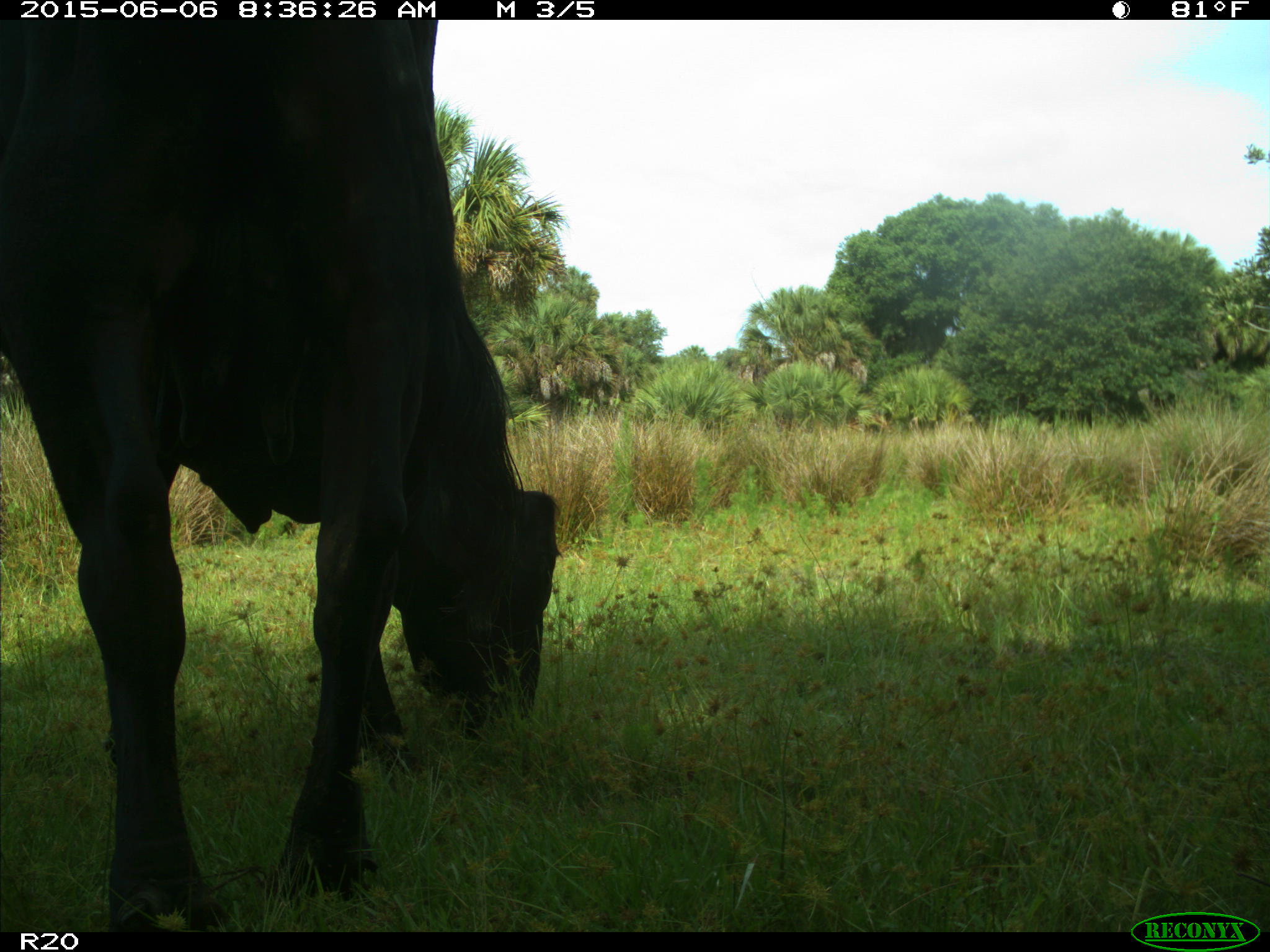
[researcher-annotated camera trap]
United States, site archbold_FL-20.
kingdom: Animalia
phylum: Chordata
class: Mammalia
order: Artiodactyla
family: Bovidae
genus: Bos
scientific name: Bos taurus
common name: domestic cow